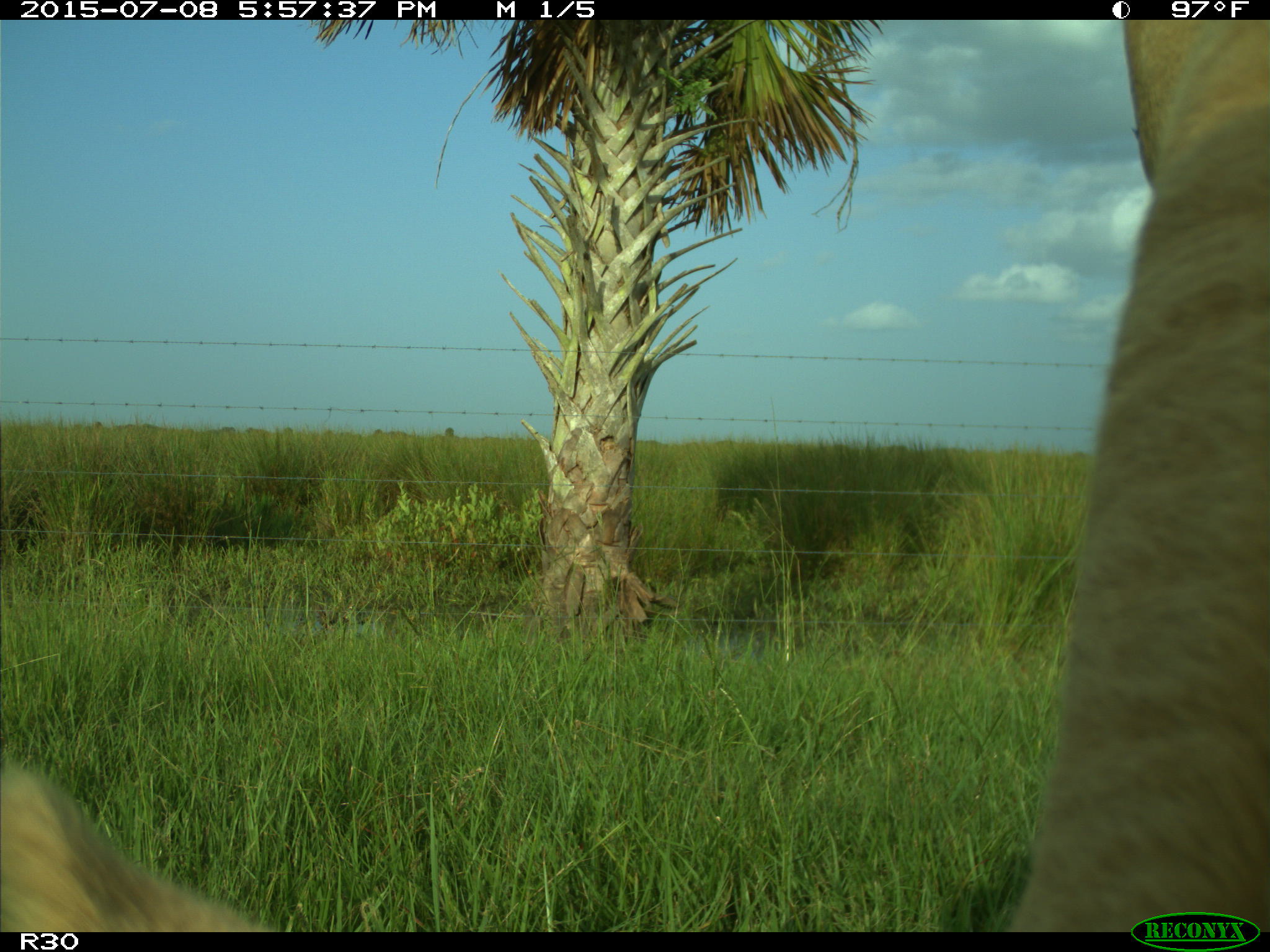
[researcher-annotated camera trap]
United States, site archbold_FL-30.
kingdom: Animalia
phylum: Chordata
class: Mammalia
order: Artiodactyla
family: Bovidae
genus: Bos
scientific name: Bos taurus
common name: domestic cow